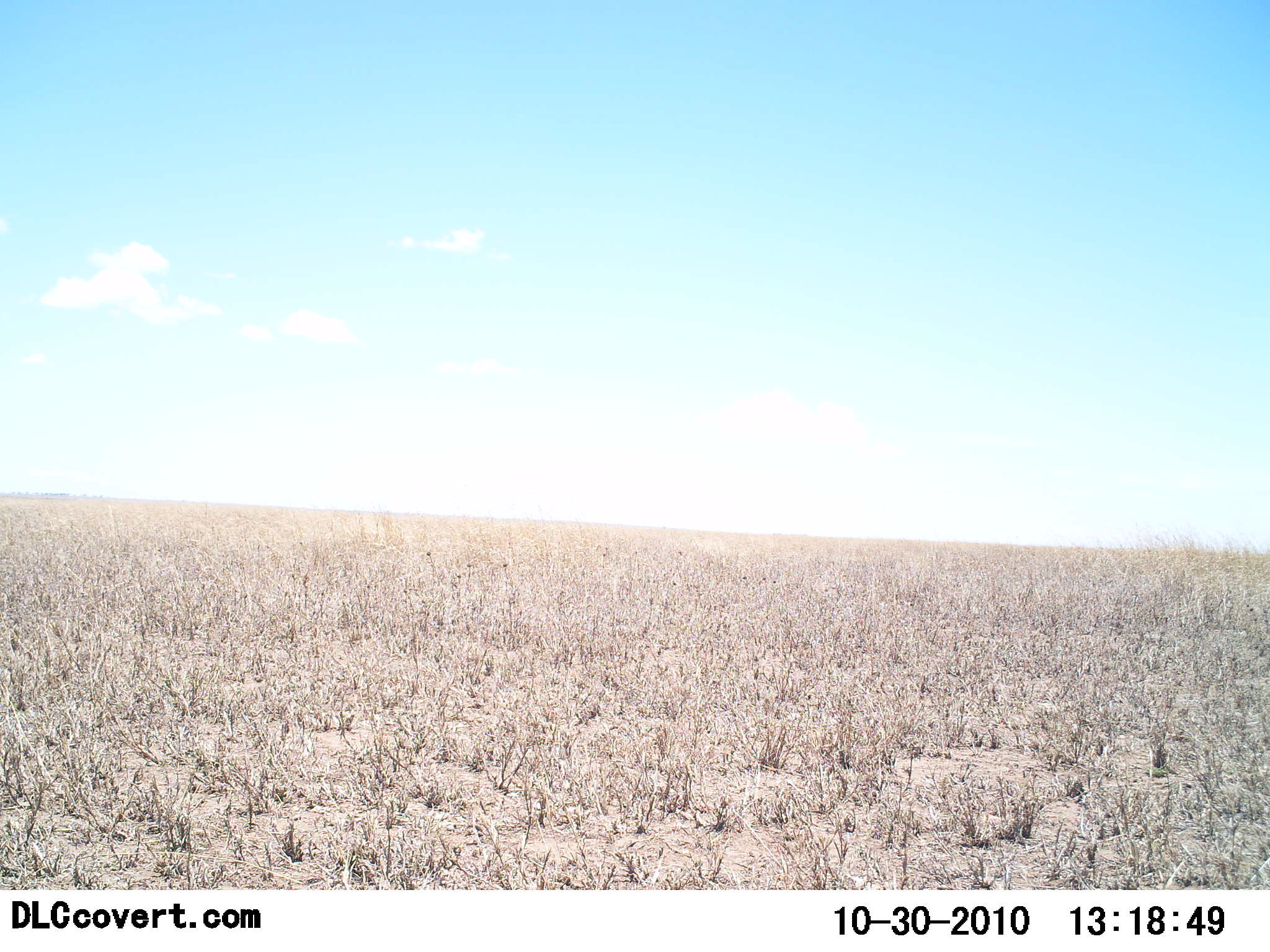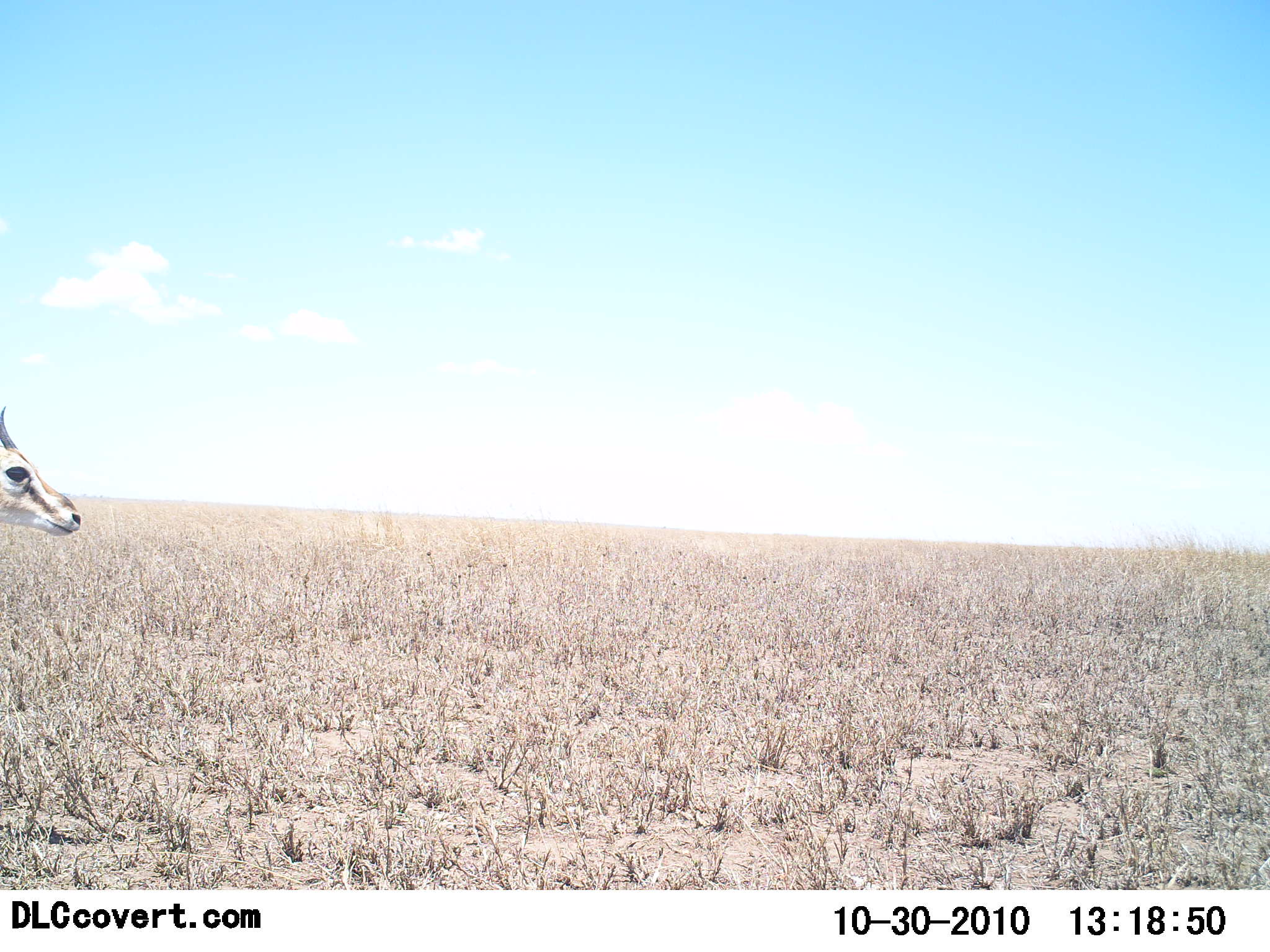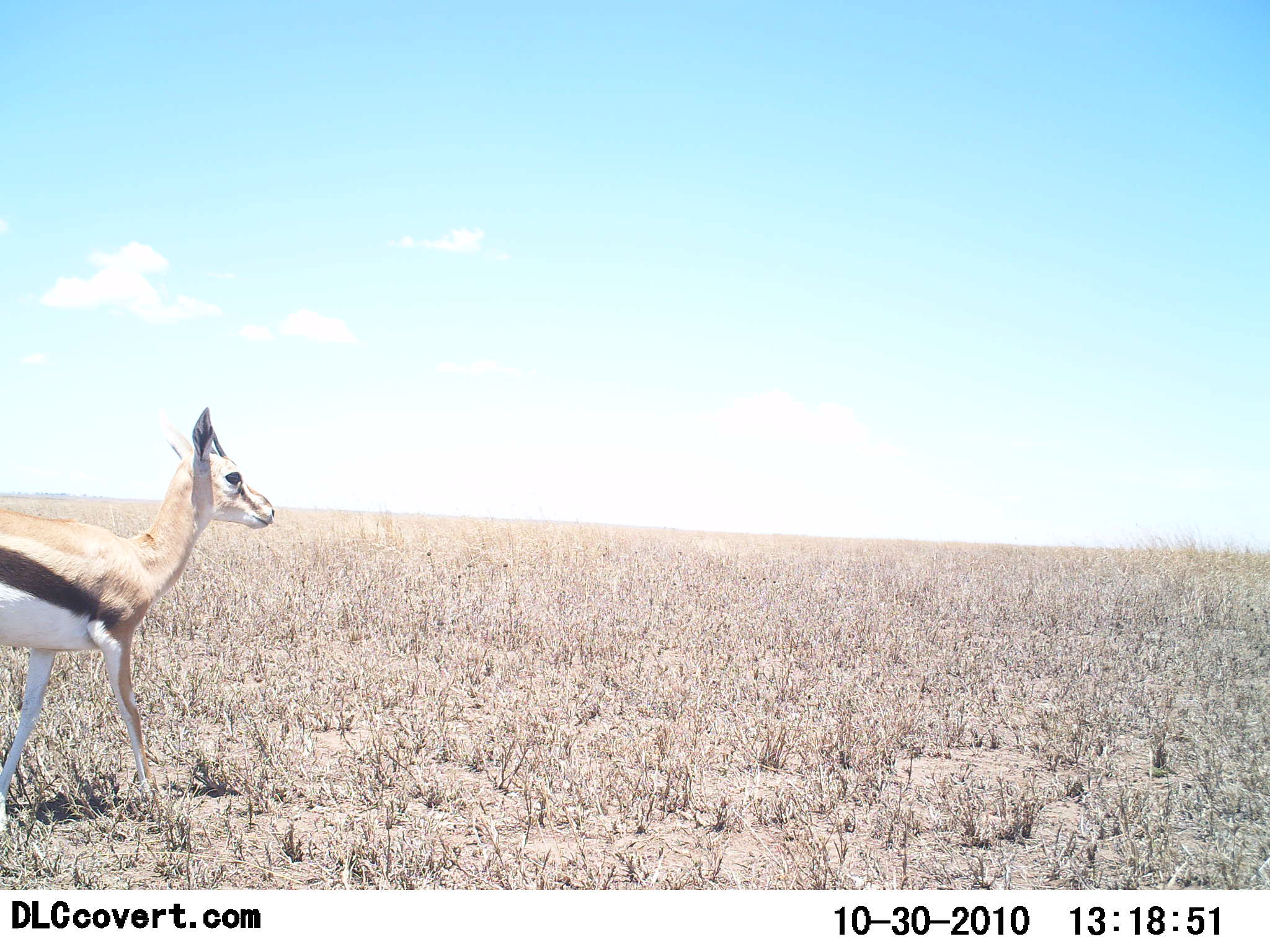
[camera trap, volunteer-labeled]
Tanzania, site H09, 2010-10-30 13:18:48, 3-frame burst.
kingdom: Animalia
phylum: Chordata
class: Mammalia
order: Artiodactyla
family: Bovidae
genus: Eudorcas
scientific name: Eudorcas thomsonii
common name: thomson's gazelle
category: gazellethomsons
Gazellethomsons (thomson's gazelle) (Eudorcas thomsonii), count 1. Behavior (volunteer vote fractions): standing 6%, resting 0%, moving 94%, interacting 0%. Young present (vote fraction): 6%. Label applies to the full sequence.